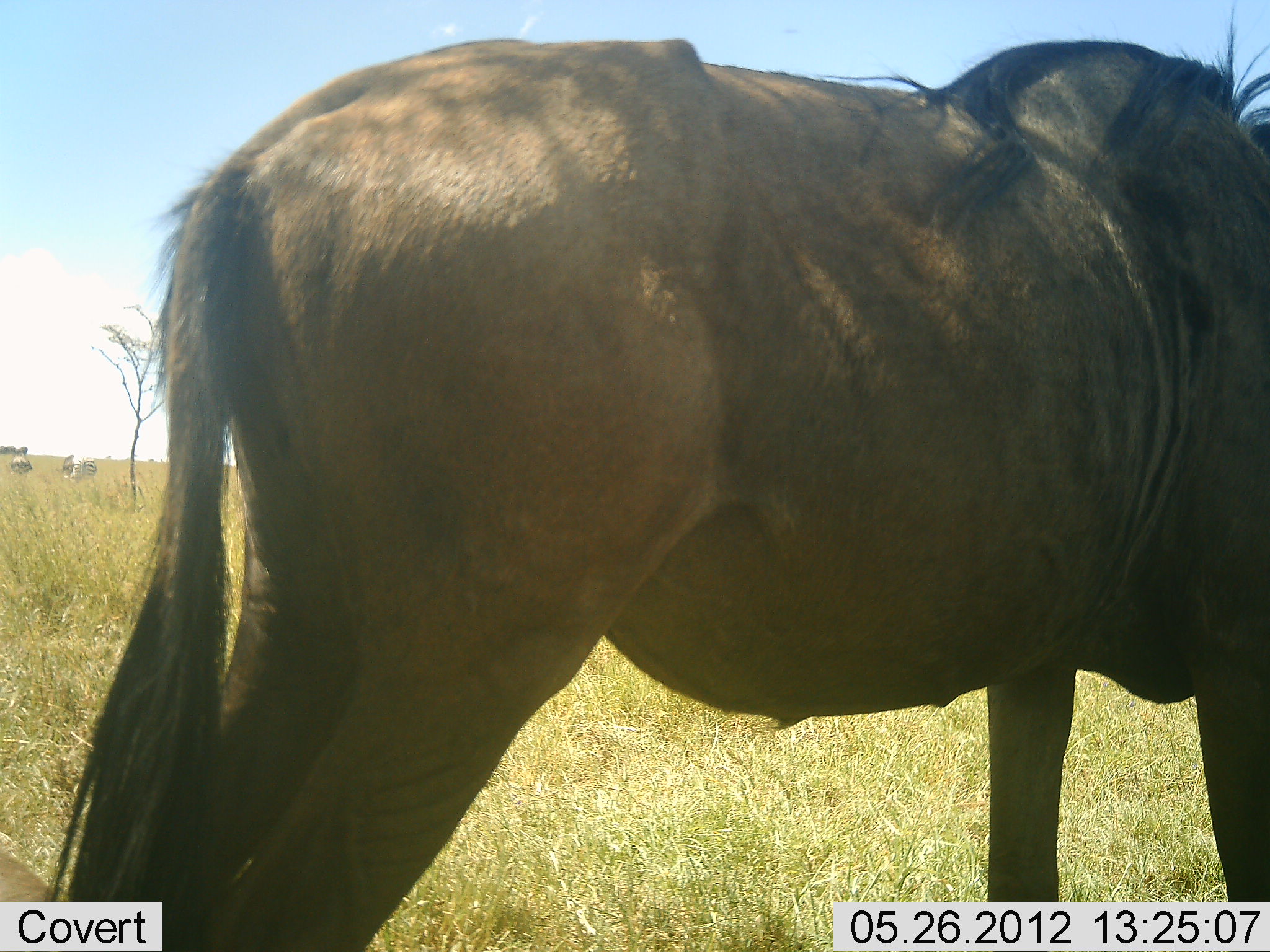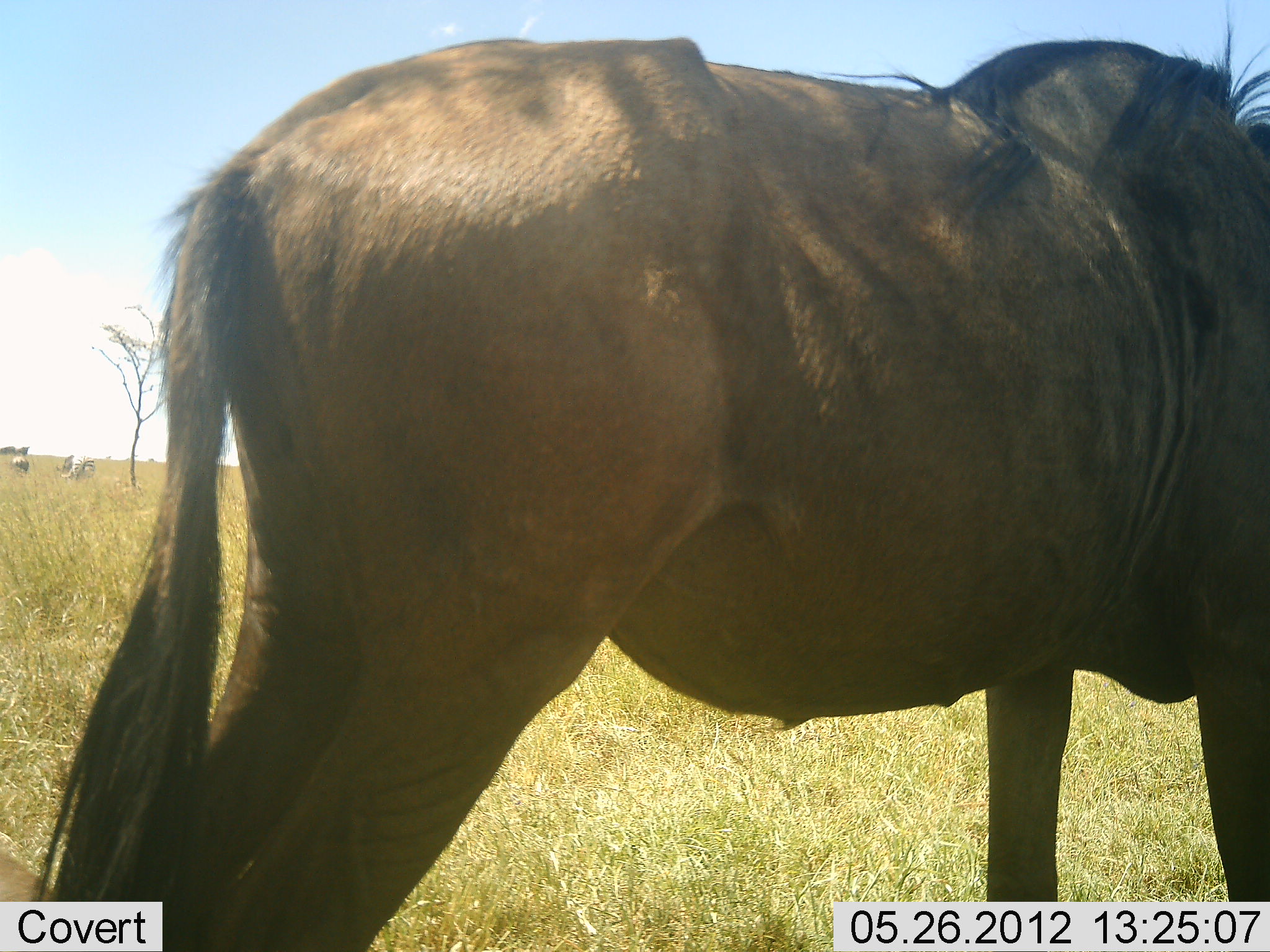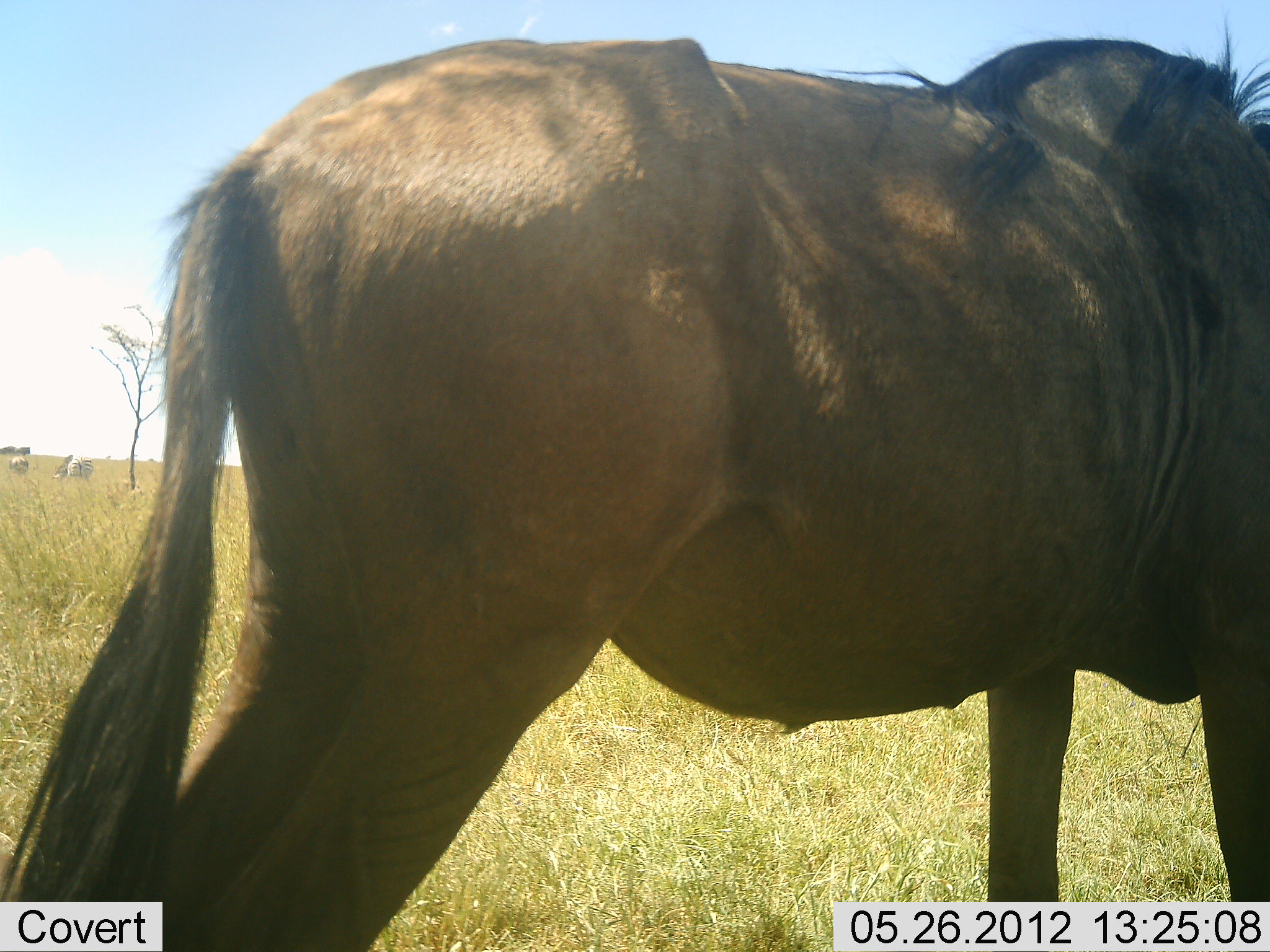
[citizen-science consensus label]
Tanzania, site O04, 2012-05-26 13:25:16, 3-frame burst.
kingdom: Animalia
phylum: Chordata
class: Mammalia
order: Artiodactyla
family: Bovidae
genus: Connochaetes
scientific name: Connochaetes taurinus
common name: blue wildebeest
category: wildebeest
Wildebeest (blue wildebeest) (Connochaetes taurinus), count 1. Behavior (volunteer vote fractions): standing 100%, resting 0%, moving 7%, interacting 0%. Young present (vote fraction): 0%. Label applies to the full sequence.